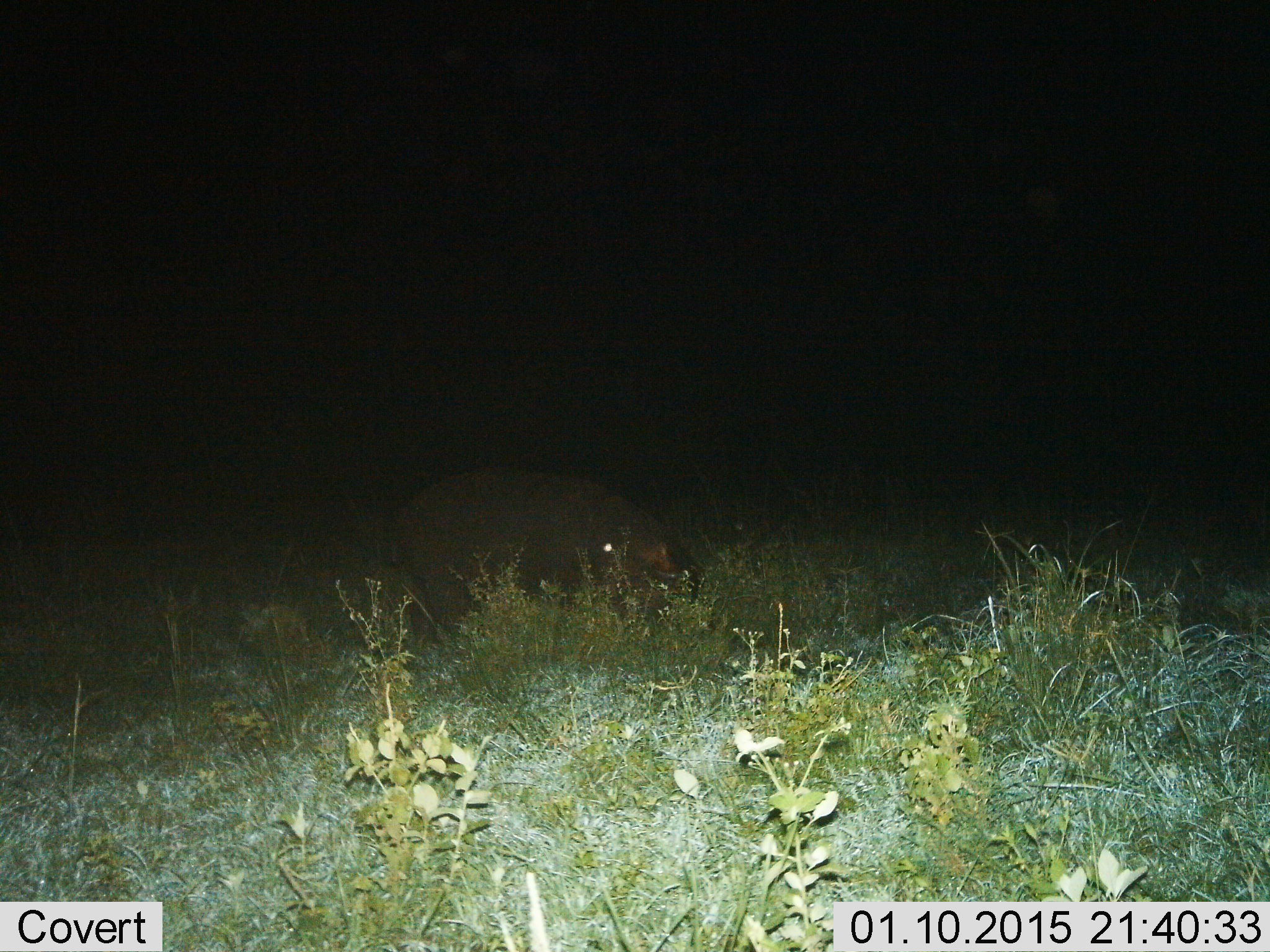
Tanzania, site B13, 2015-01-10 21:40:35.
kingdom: Animalia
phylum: Chordata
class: Mammalia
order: Artiodactyla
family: Hippopotamidae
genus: Hippopotamus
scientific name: Hippopotamus amphibius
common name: hippopotamus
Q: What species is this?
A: Hippopotamus (Hippopotamus amphibius).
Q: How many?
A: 1.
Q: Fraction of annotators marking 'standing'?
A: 45%.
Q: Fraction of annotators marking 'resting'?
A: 9%.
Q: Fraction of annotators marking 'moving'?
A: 0%.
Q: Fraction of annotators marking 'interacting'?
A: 0%.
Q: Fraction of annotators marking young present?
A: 9%.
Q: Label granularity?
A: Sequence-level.